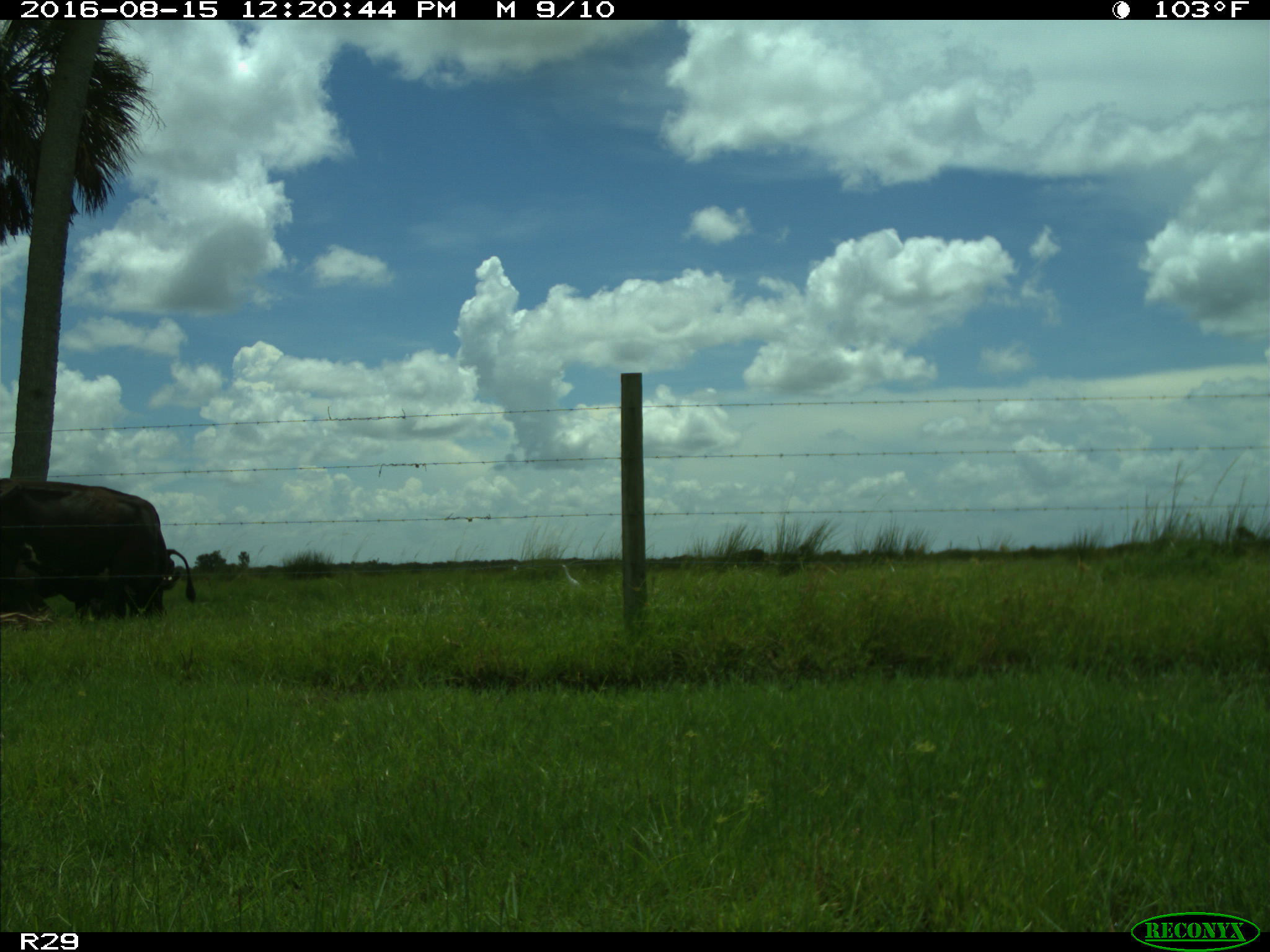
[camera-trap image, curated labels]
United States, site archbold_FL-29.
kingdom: Animalia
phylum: Chordata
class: Mammalia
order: Artiodactyla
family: Bovidae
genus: Bos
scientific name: Bos taurus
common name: domestic cow